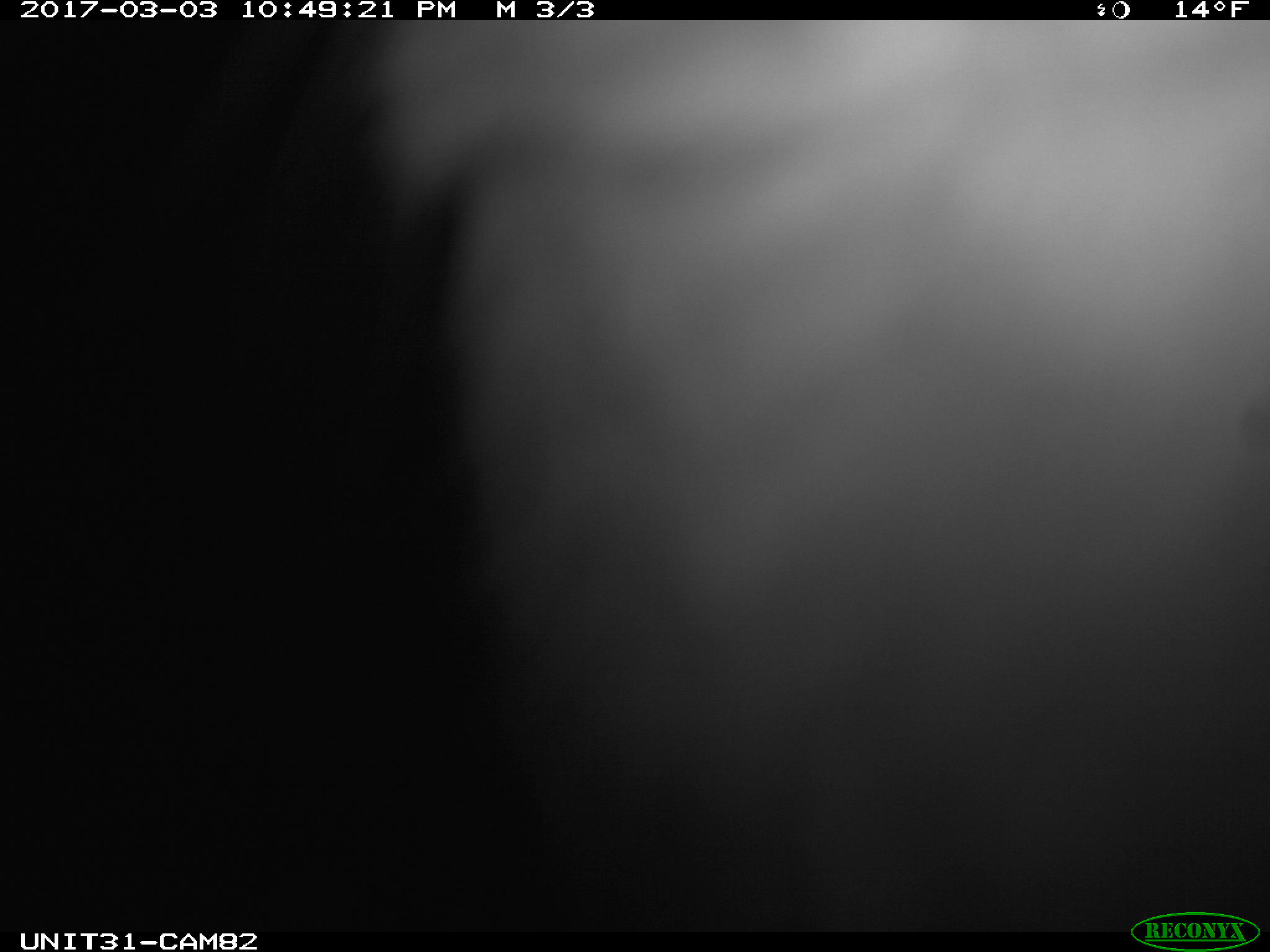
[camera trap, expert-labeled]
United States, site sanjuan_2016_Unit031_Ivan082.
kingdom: Animalia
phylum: Chordata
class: Mammalia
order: Lagomorpha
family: Leporidae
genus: Lepus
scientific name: Lepus americanus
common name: snowshoe hare